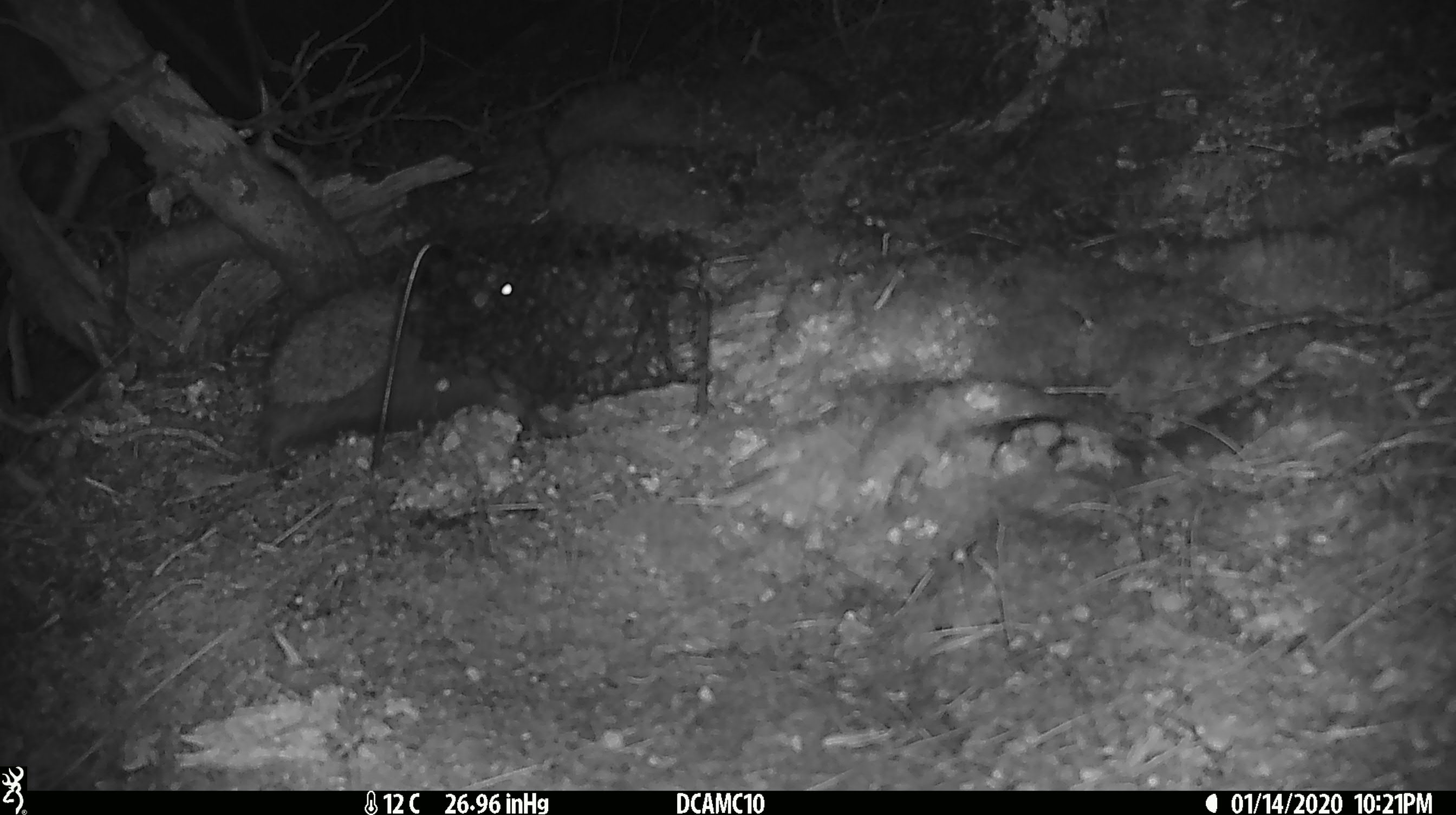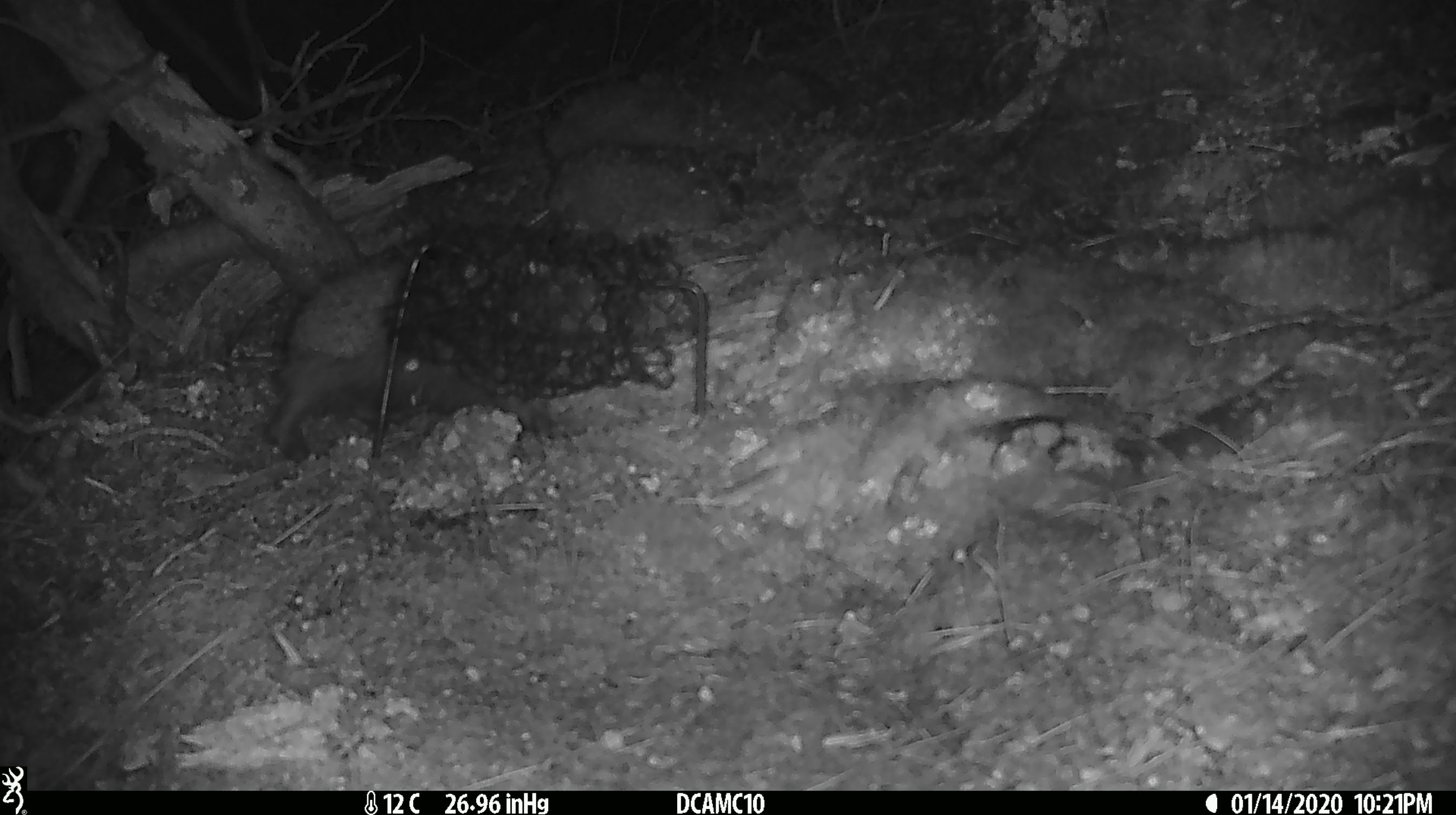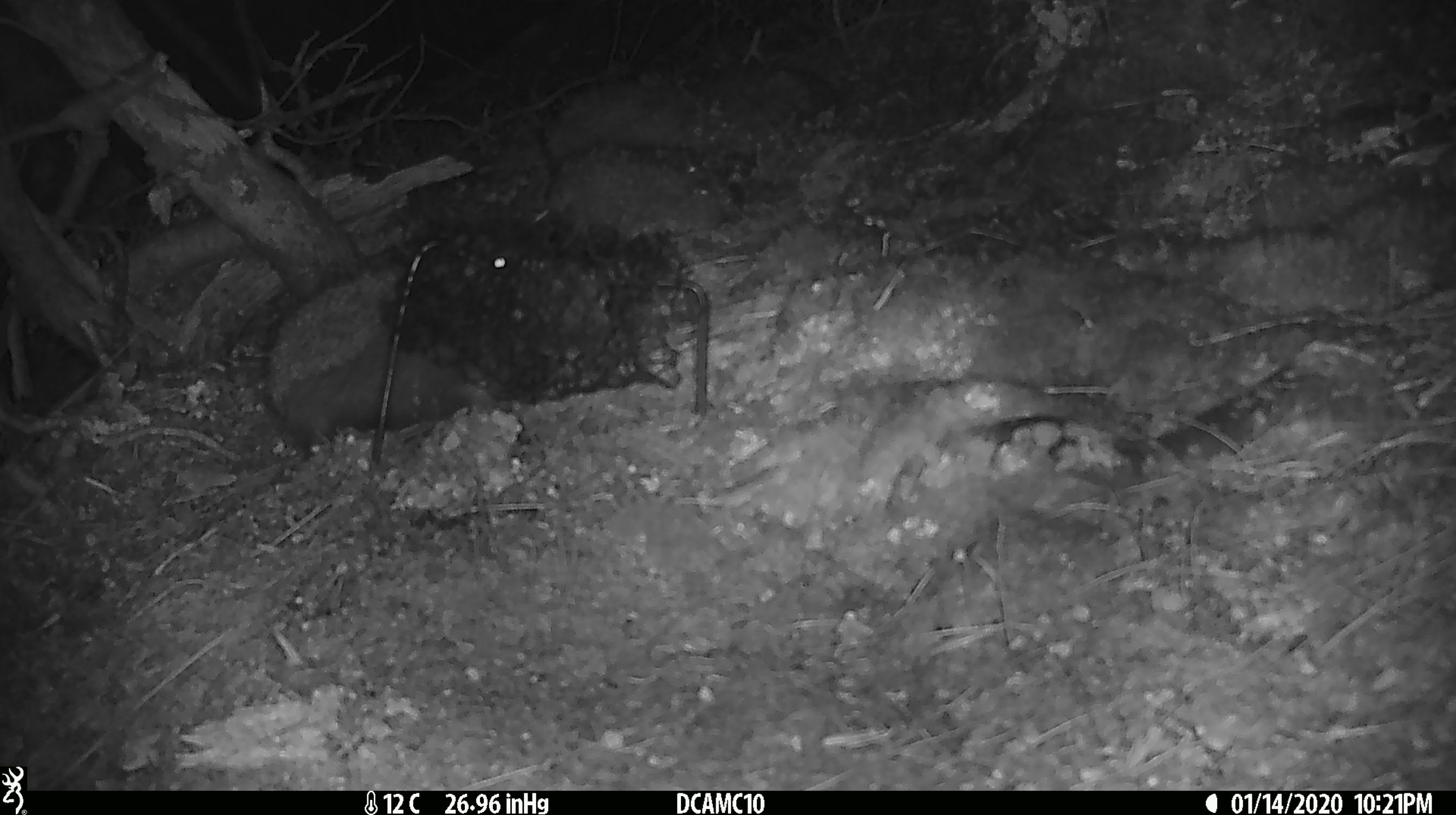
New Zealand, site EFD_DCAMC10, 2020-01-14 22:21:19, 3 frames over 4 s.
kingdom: Animalia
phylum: Chordata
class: Mammalia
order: Eulipotyphla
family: Erinaceidae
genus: Erinaceus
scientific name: Erinaceus europaeus europaeus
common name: european hedgehog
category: hedgehog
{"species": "hedgehog (european hedgehog) (Erinaceus europaeus europaeus)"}